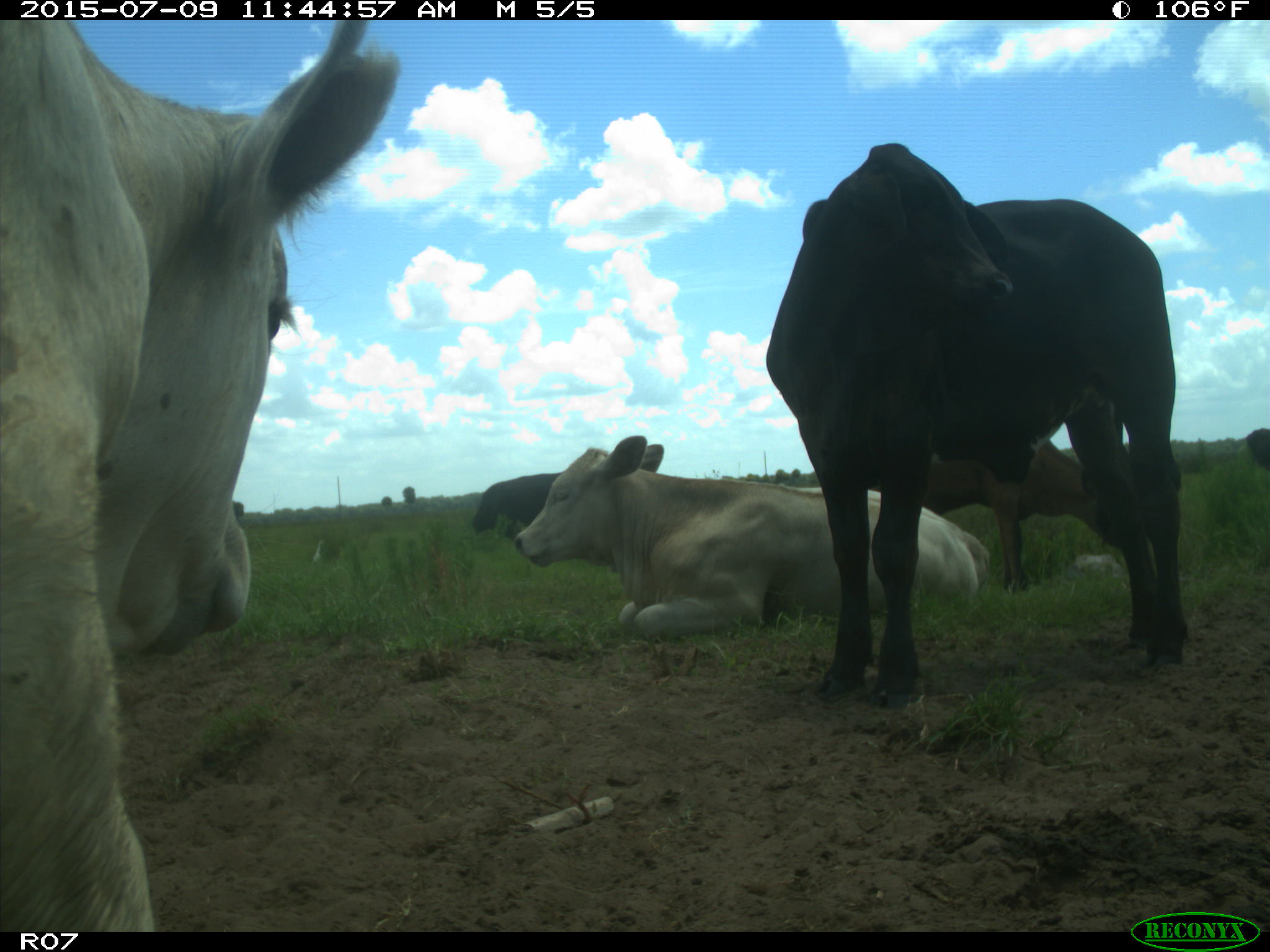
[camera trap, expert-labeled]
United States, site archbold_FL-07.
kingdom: Animalia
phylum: Chordata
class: Mammalia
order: Artiodactyla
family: Bovidae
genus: Bos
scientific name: Bos taurus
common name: domestic cow